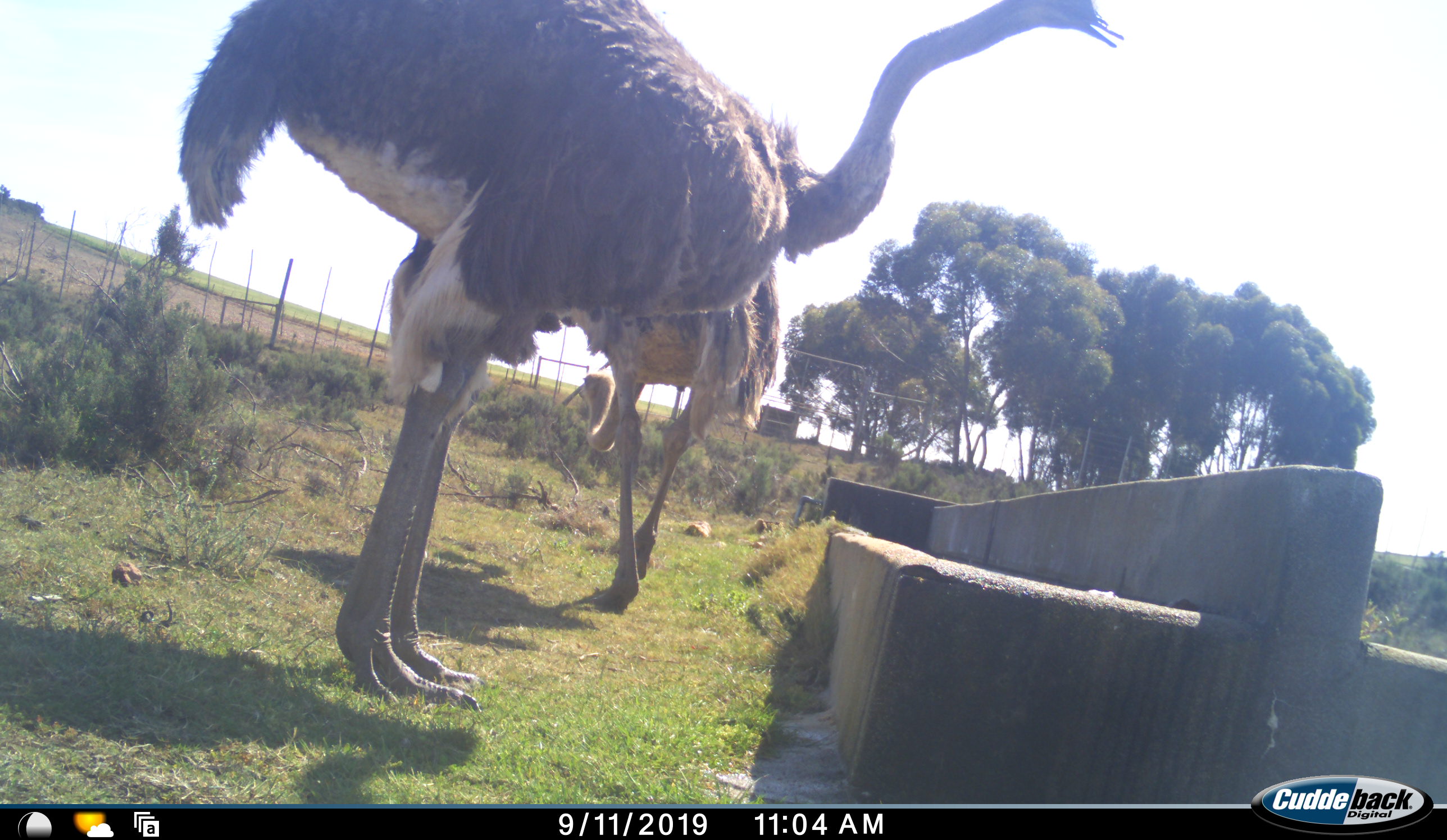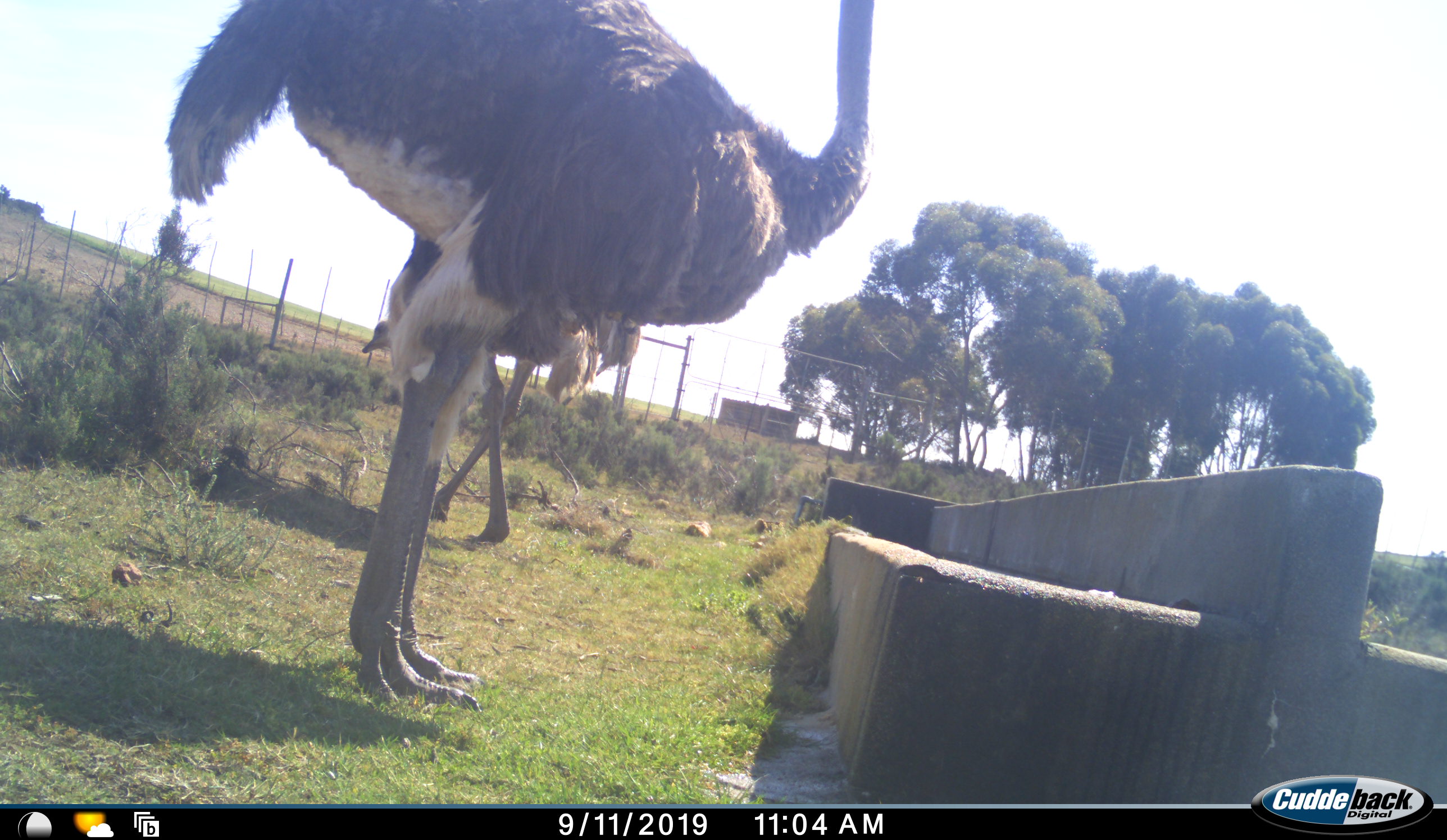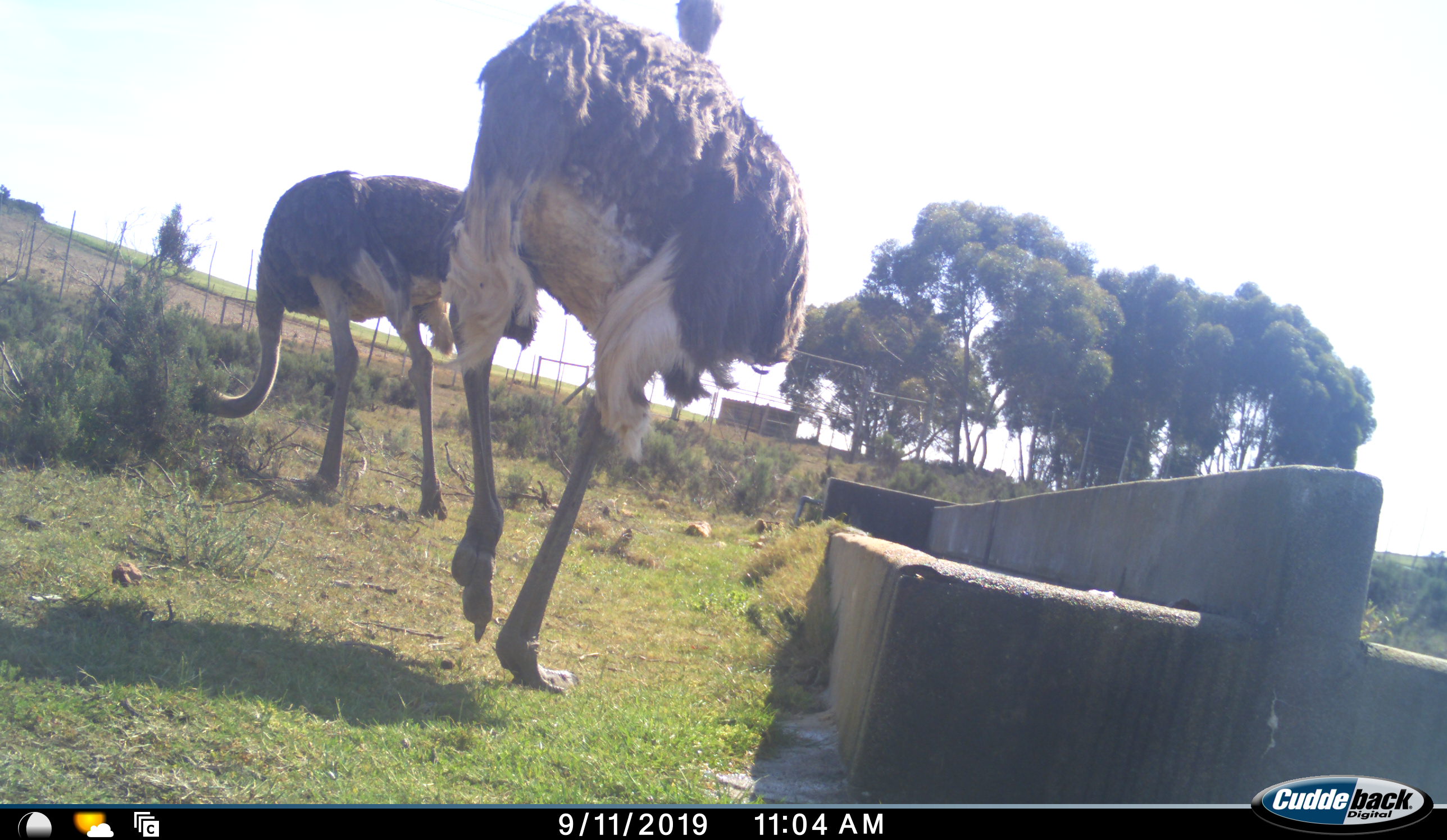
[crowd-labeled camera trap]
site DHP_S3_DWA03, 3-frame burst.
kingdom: Animalia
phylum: Chordata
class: Aves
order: Struthioniformes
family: Struthionidae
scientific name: Struthionidae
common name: ostrich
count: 2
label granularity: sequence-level